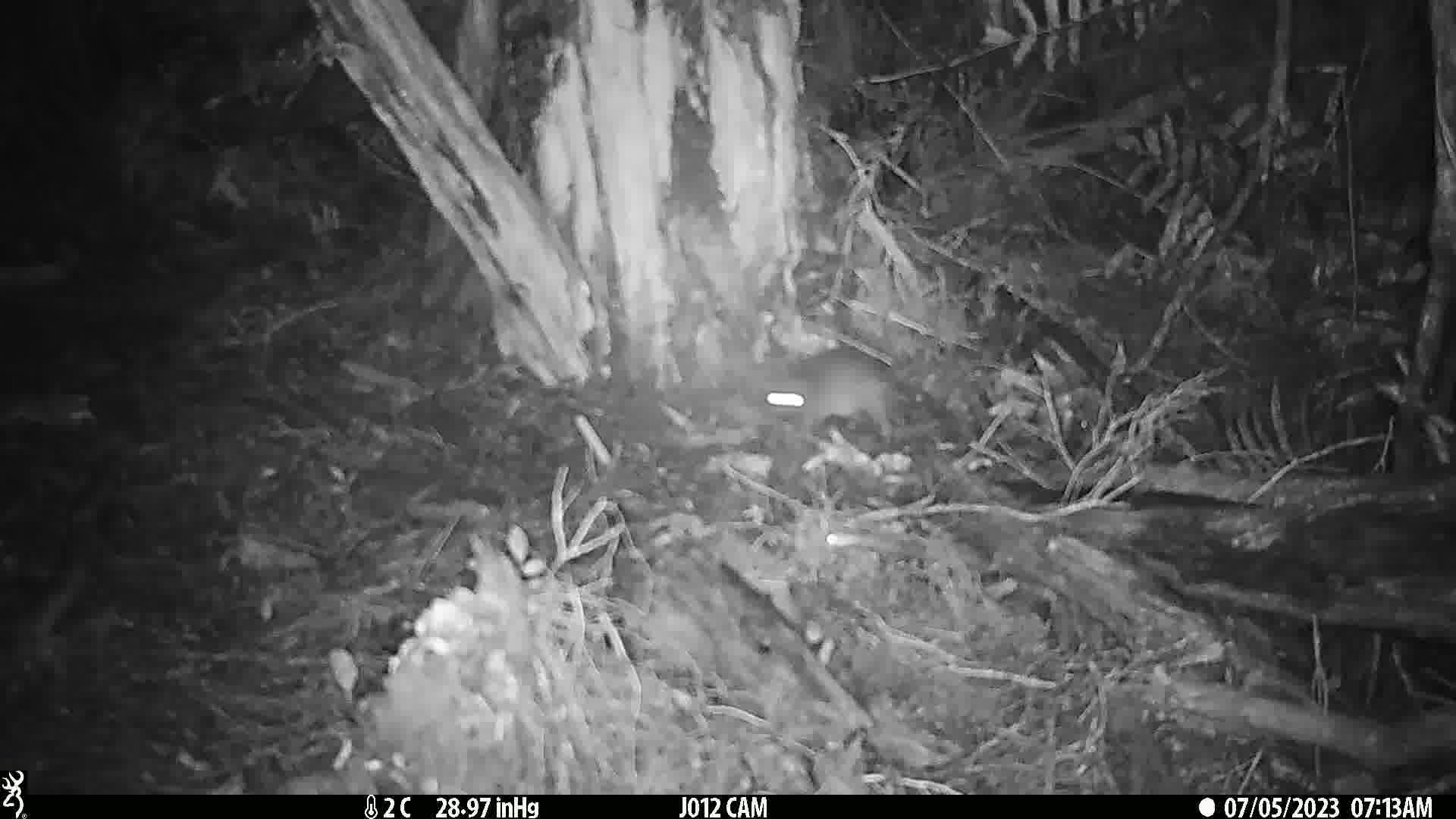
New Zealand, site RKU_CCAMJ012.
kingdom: Animalia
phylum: Chordata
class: Mammalia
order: Rodentia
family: Muridae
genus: Rattus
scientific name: Rattus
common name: rat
Rat (Rattus).